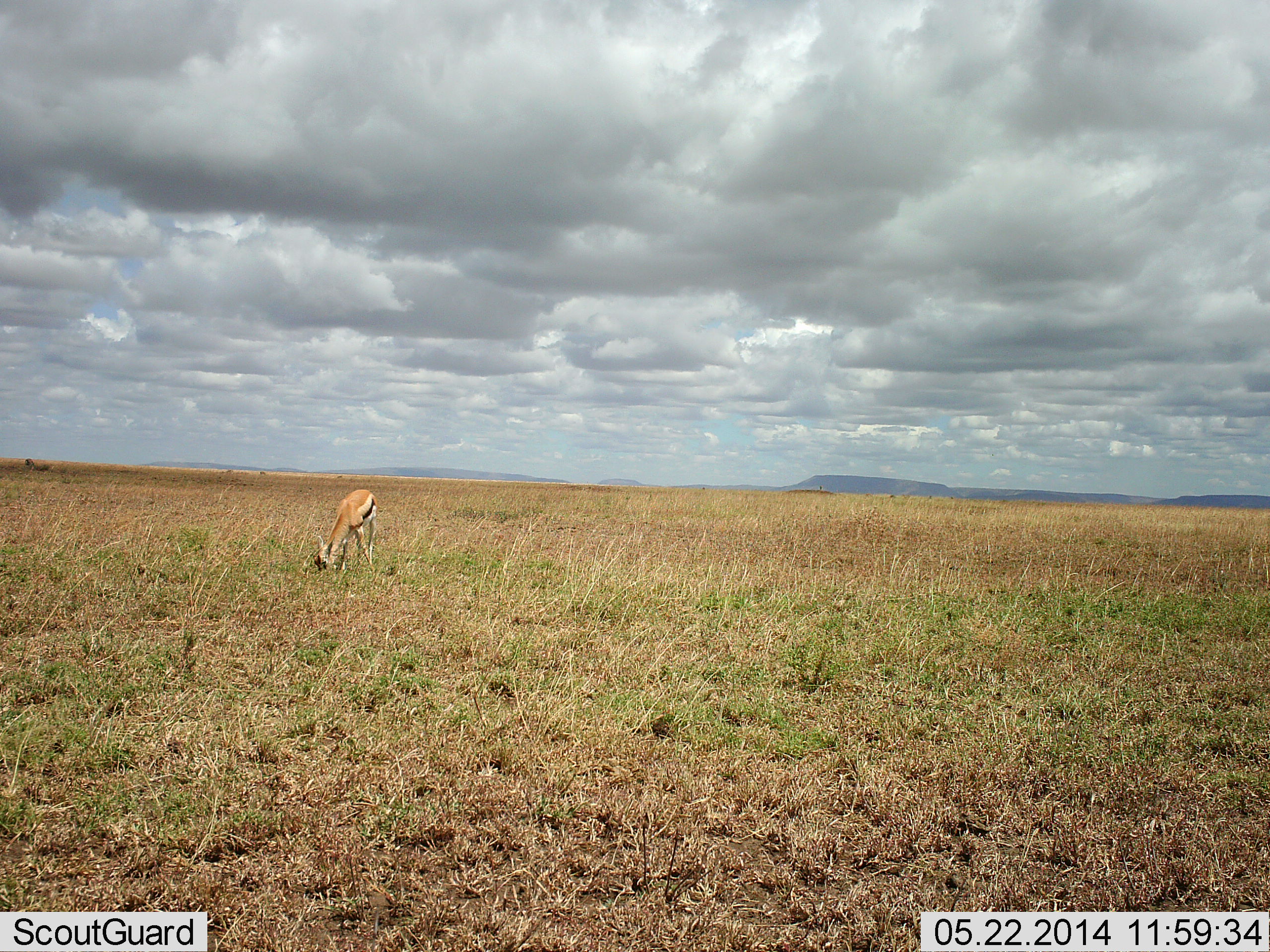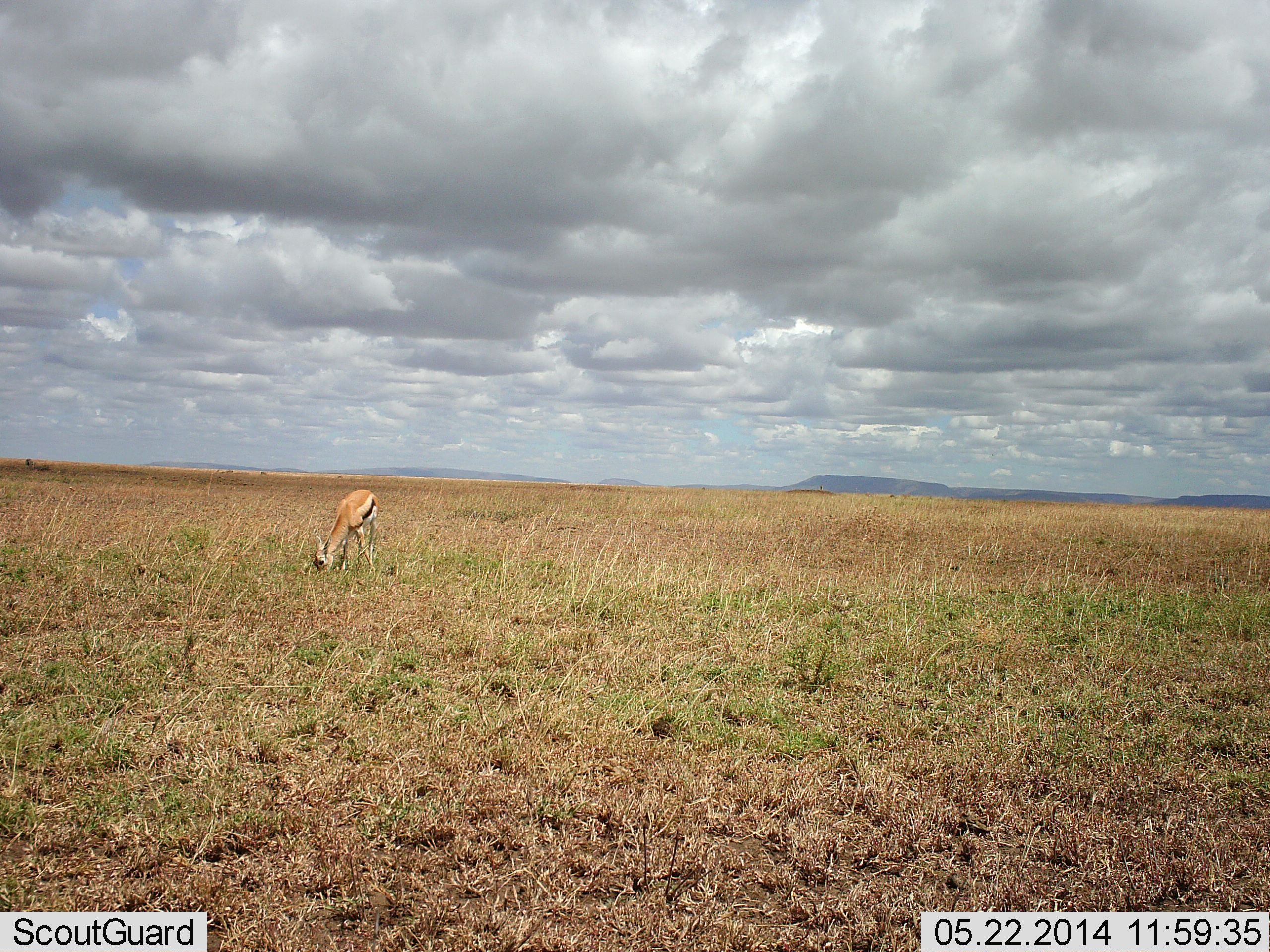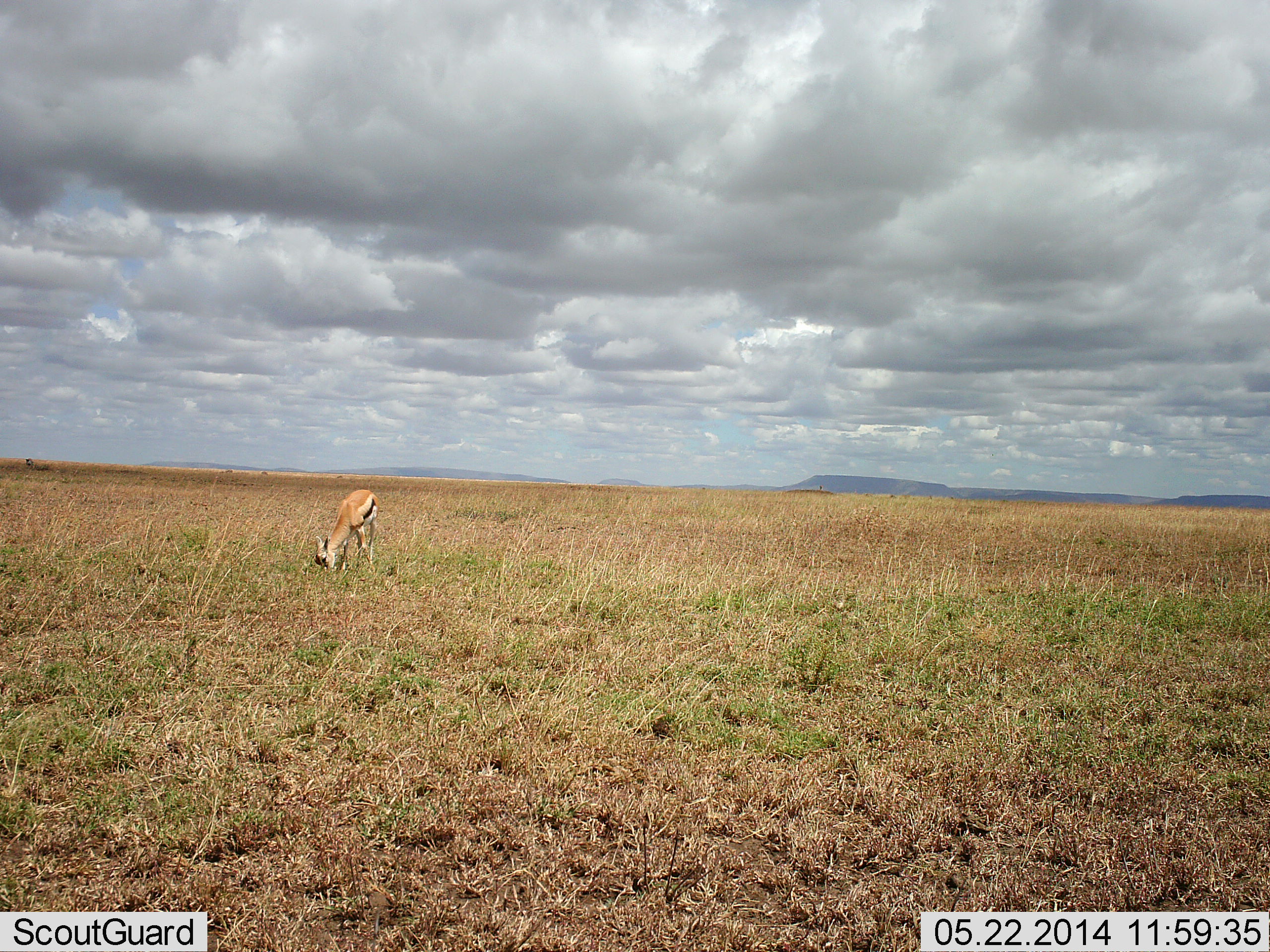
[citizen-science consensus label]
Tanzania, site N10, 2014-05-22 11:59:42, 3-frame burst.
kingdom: Animalia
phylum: Chordata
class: Mammalia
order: Artiodactyla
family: Bovidae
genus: Eudorcas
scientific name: Eudorcas thomsonii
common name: thomson's gazelle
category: gazellethomsons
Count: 1.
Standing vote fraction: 31%.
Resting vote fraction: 0%.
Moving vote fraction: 0%.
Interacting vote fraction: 0%.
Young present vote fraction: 4%.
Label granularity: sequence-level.